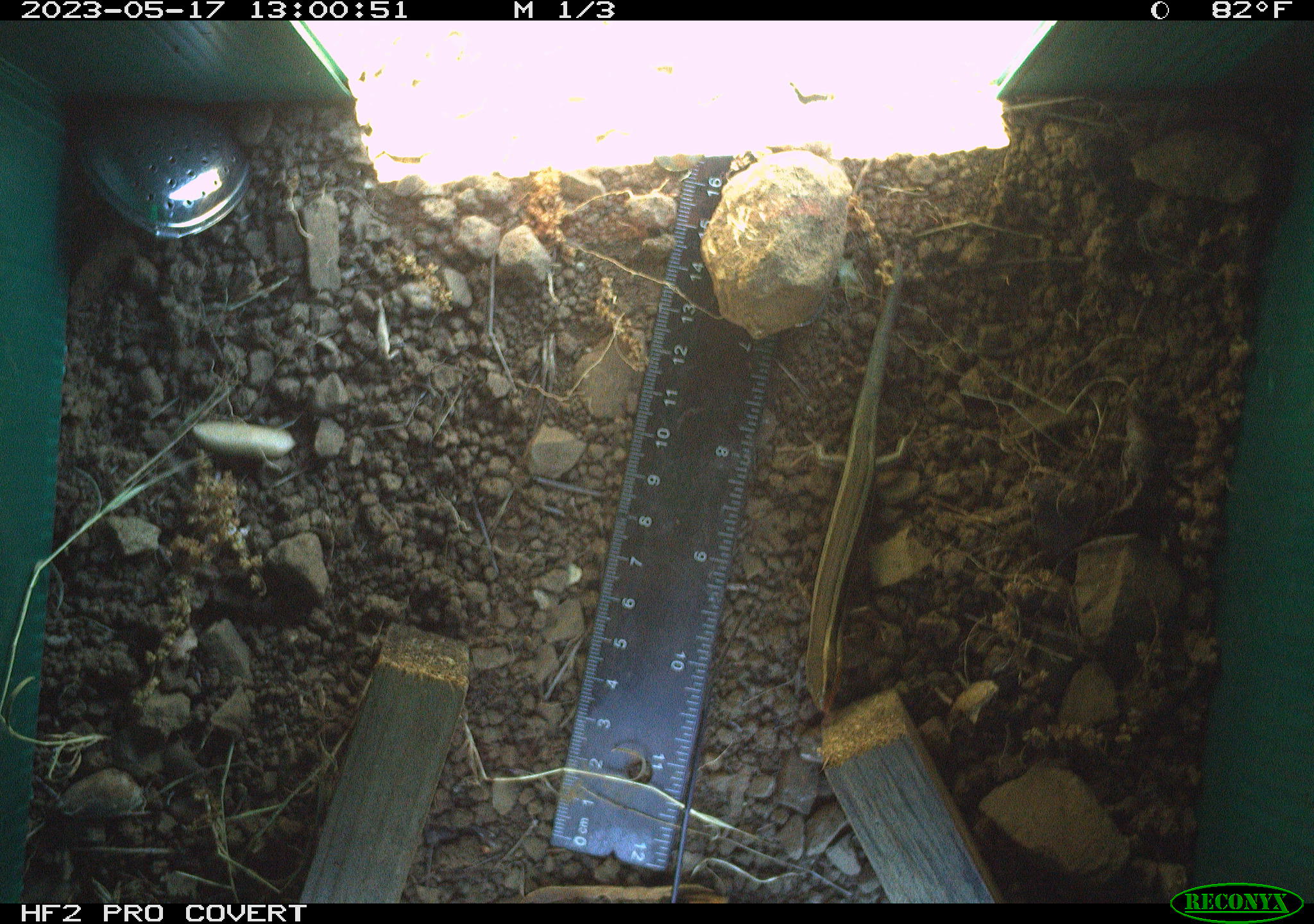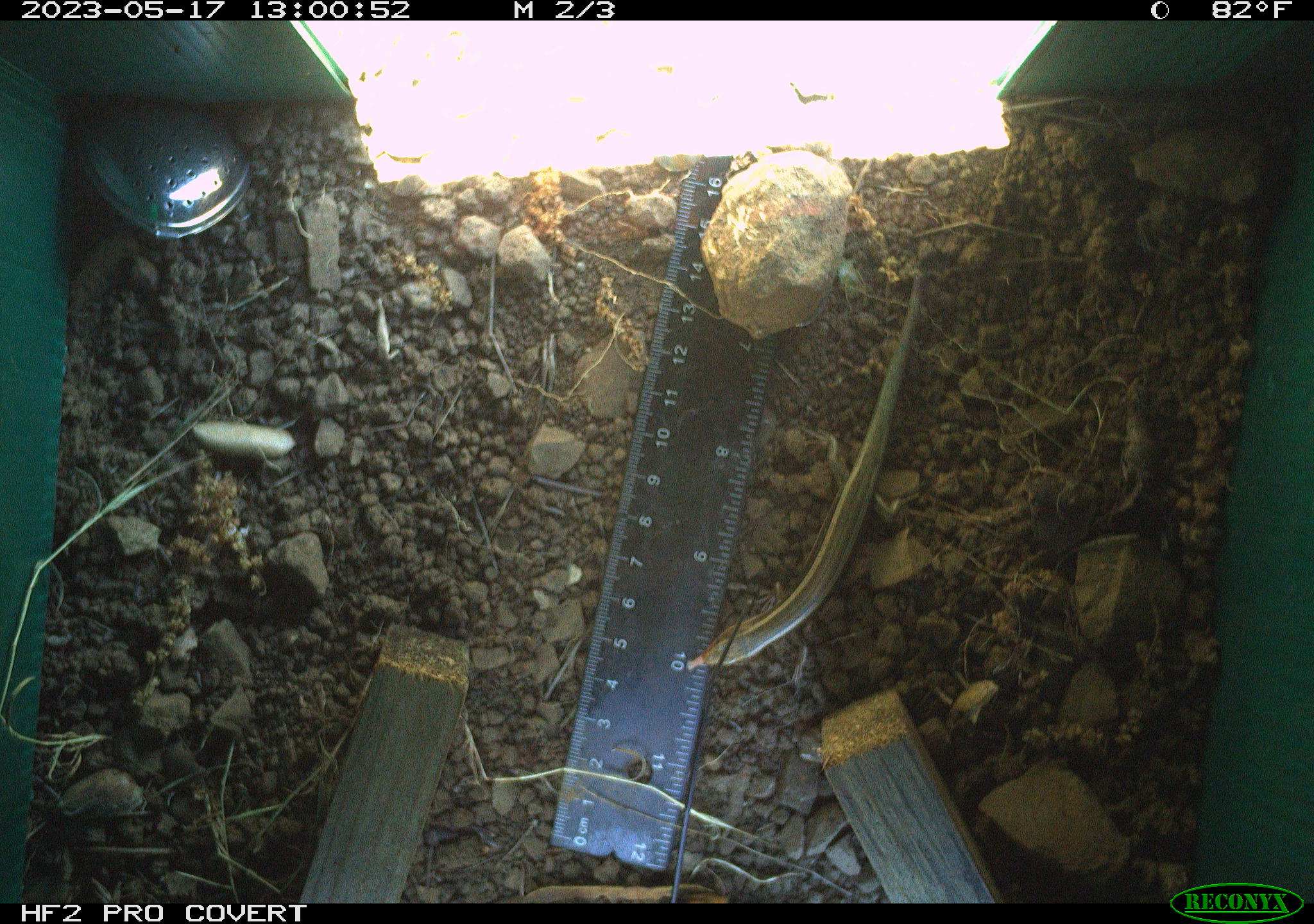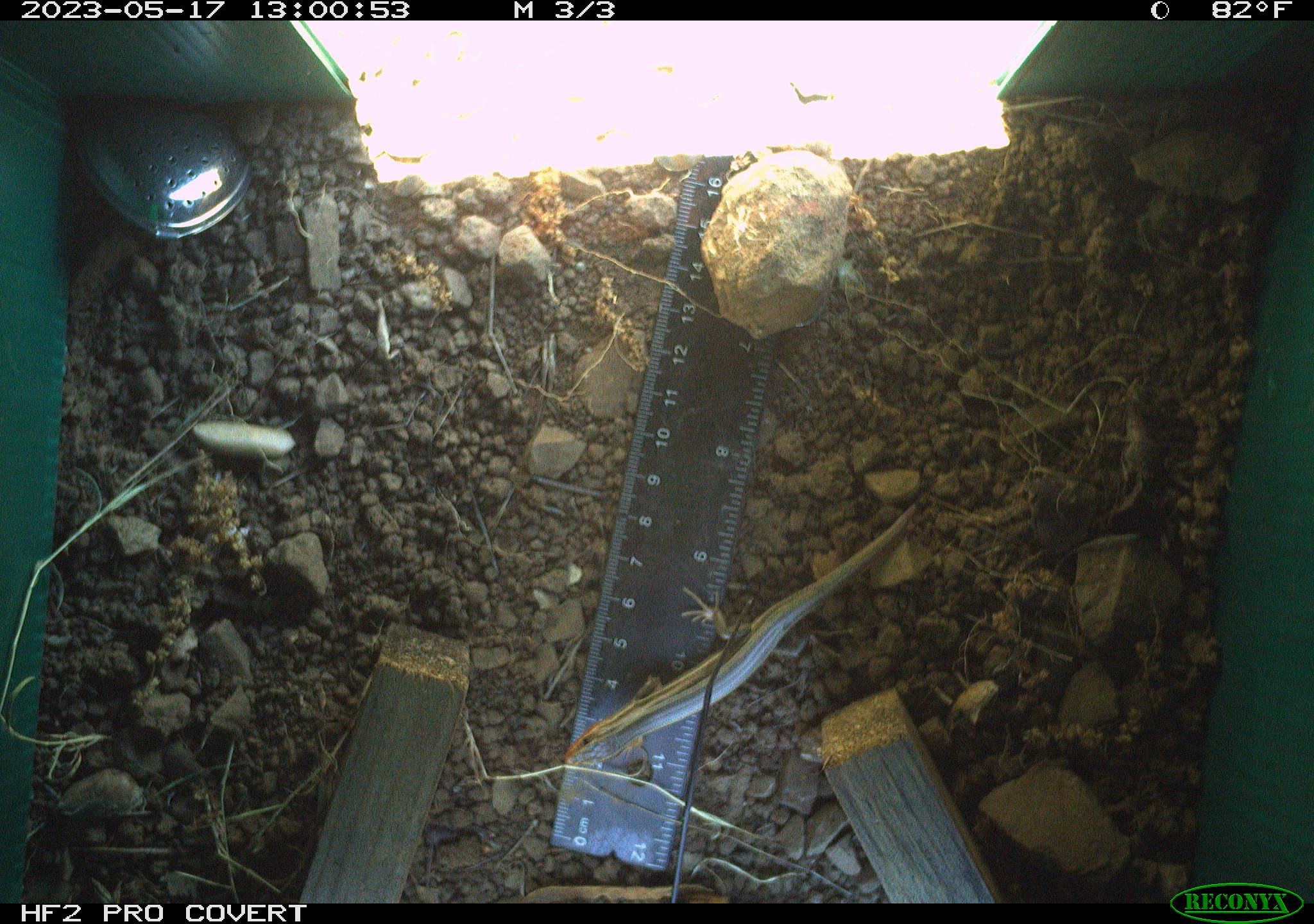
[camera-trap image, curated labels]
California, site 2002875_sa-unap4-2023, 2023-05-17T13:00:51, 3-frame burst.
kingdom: Animalia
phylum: Chordata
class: Reptilia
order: Squamata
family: Scincidae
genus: Plestiodon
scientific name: Plestiodon skiltonianus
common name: western skink